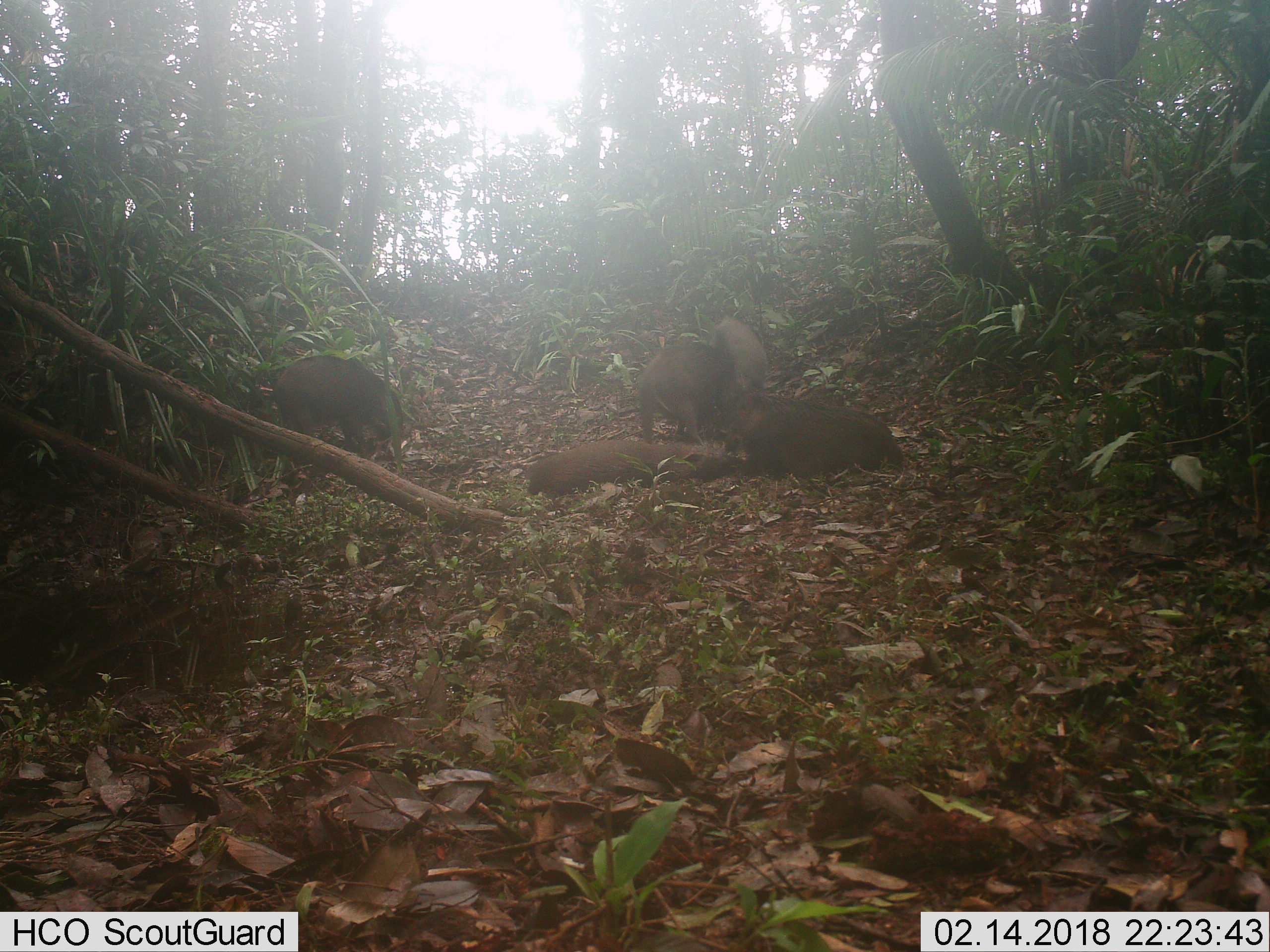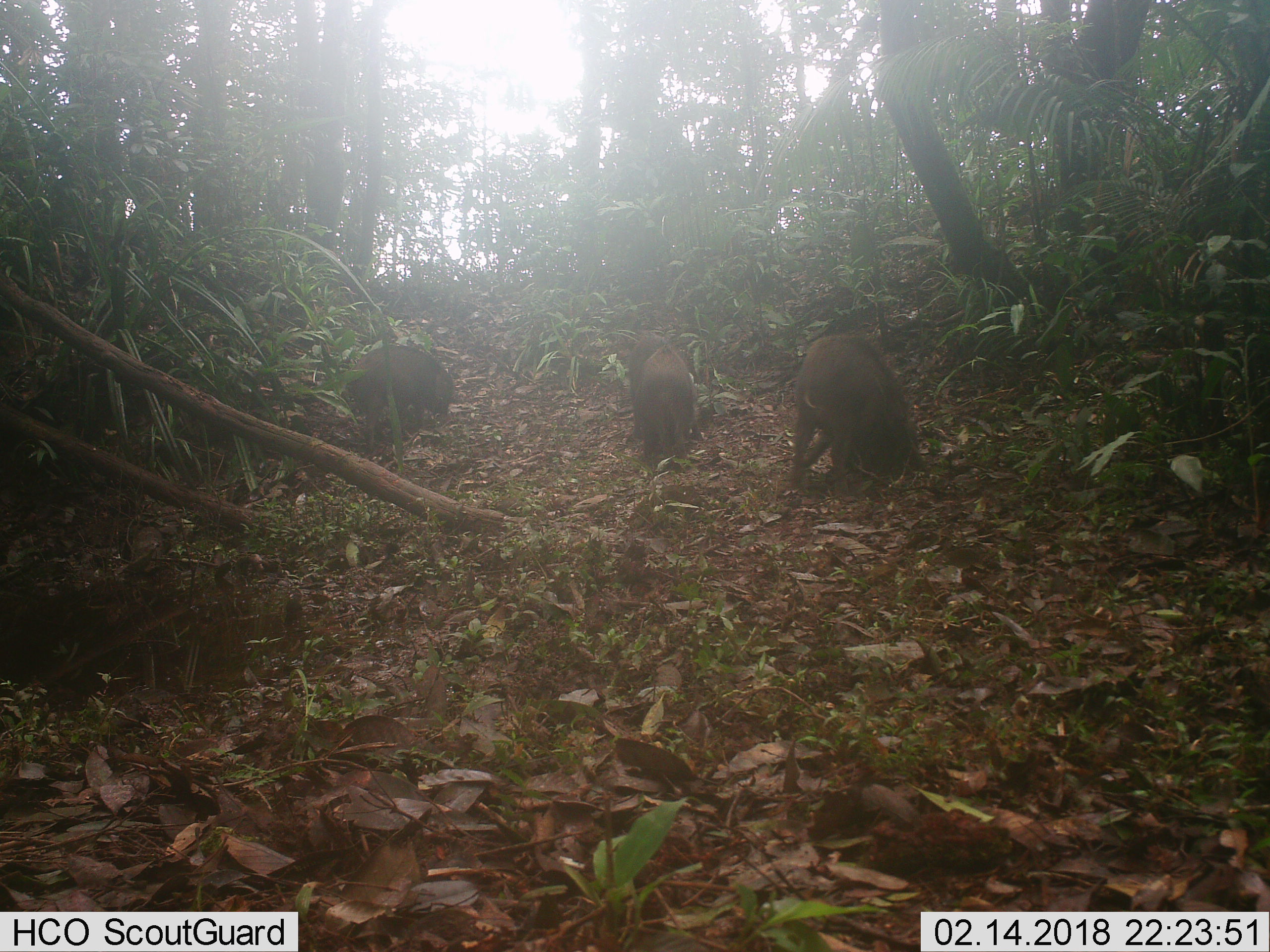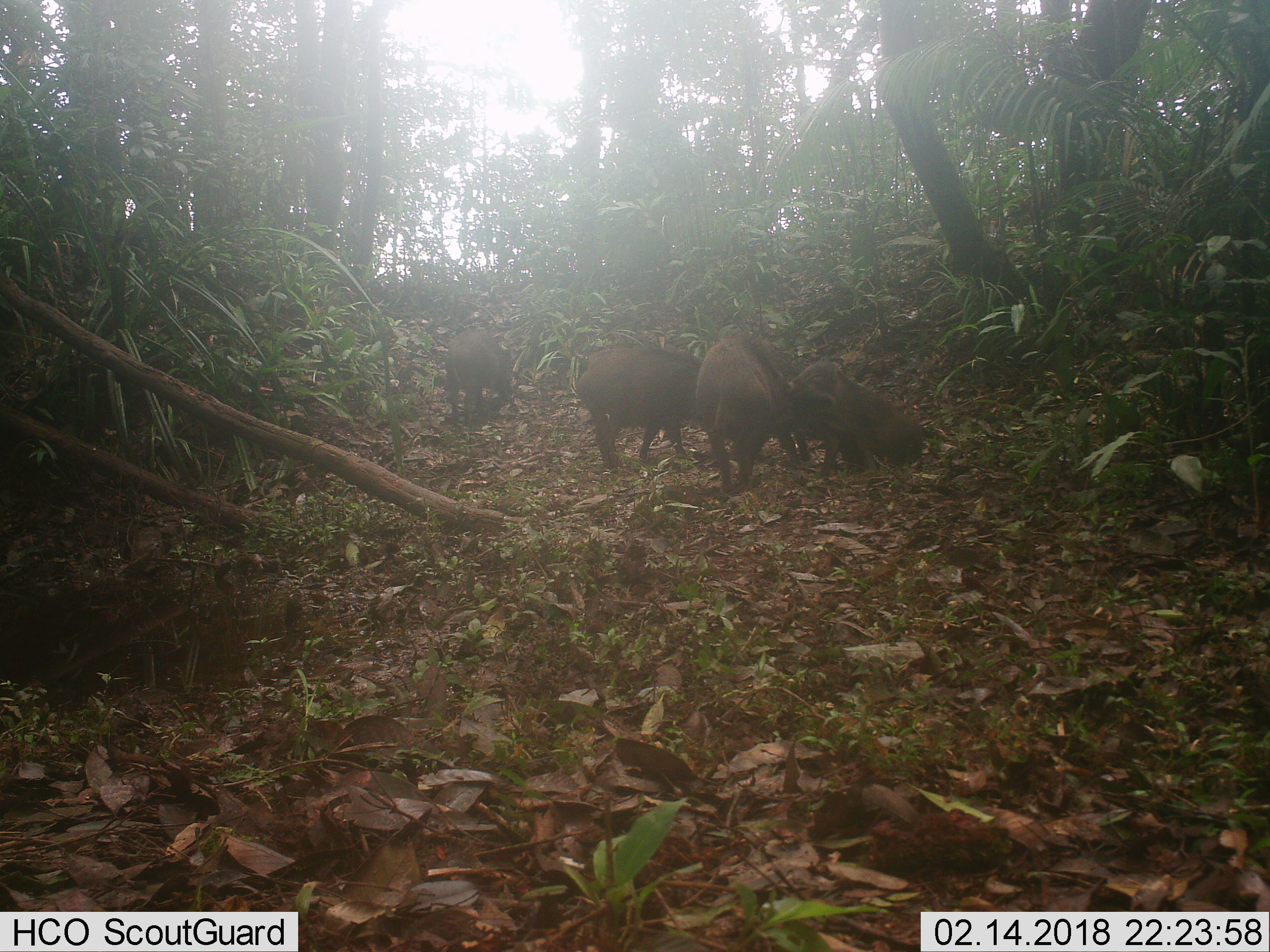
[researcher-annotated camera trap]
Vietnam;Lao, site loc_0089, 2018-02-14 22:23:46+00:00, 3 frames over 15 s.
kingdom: Animalia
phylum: Chordata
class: Mammalia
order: Artiodactyla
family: Suidae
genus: Sus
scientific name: Sus scrofa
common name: eurasian wild pig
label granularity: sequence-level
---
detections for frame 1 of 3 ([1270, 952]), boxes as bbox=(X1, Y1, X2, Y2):
eurasian wild pig: bbox=(711, 386, 906, 477); bbox=(268, 351, 406, 457); bbox=(633, 339, 761, 442); bbox=(520, 437, 736, 498); bbox=(705, 314, 769, 393)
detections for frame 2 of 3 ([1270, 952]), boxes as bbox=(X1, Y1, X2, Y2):
eurasian wild pig: bbox=(781, 331, 932, 499); bbox=(340, 341, 456, 454); bbox=(630, 341, 703, 476); bbox=(624, 332, 672, 385)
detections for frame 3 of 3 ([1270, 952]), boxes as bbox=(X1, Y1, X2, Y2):
eurasian wild pig: bbox=(693, 325, 819, 496); bbox=(780, 352, 928, 481); bbox=(573, 342, 707, 472); bbox=(444, 328, 517, 430)